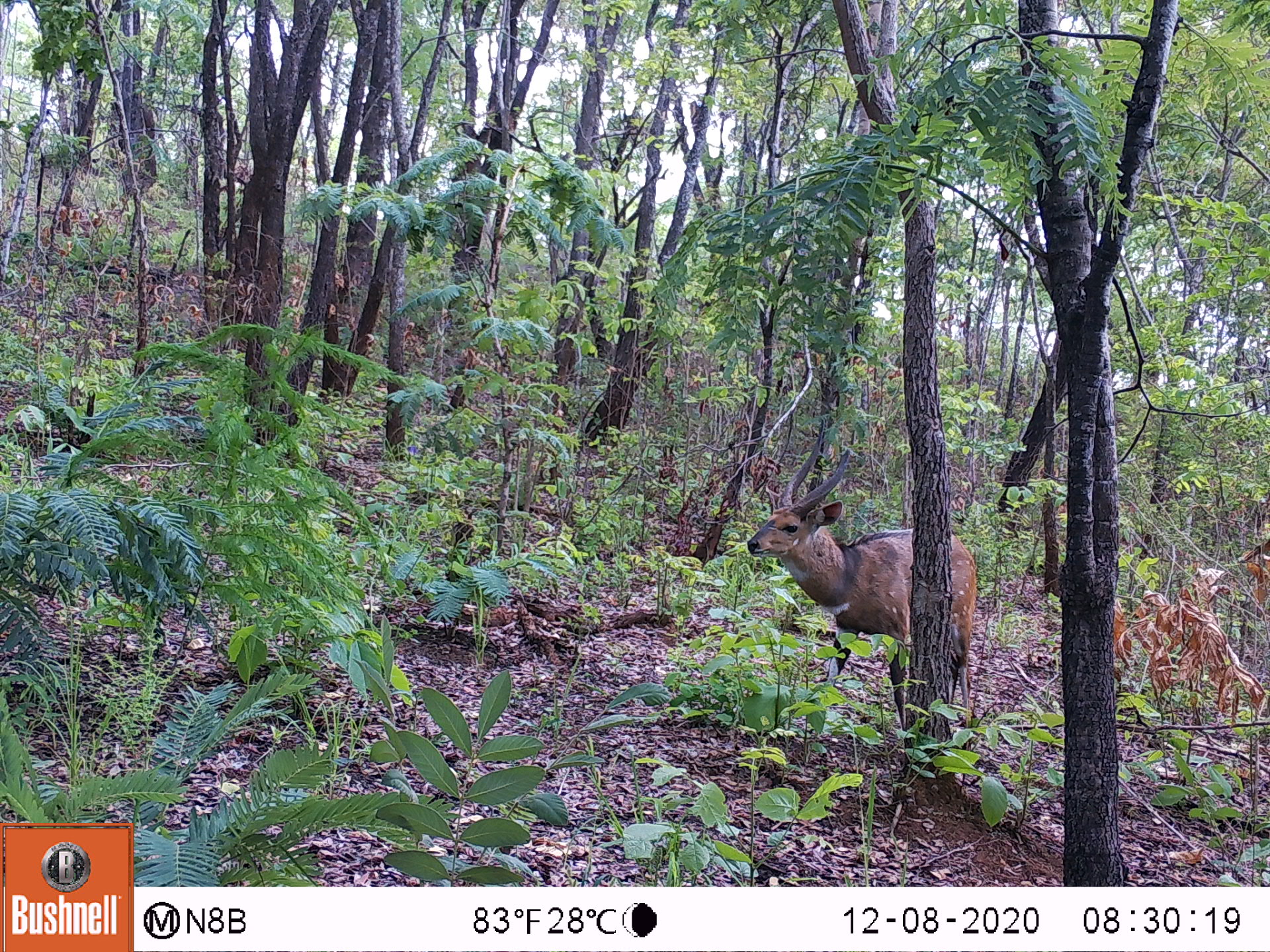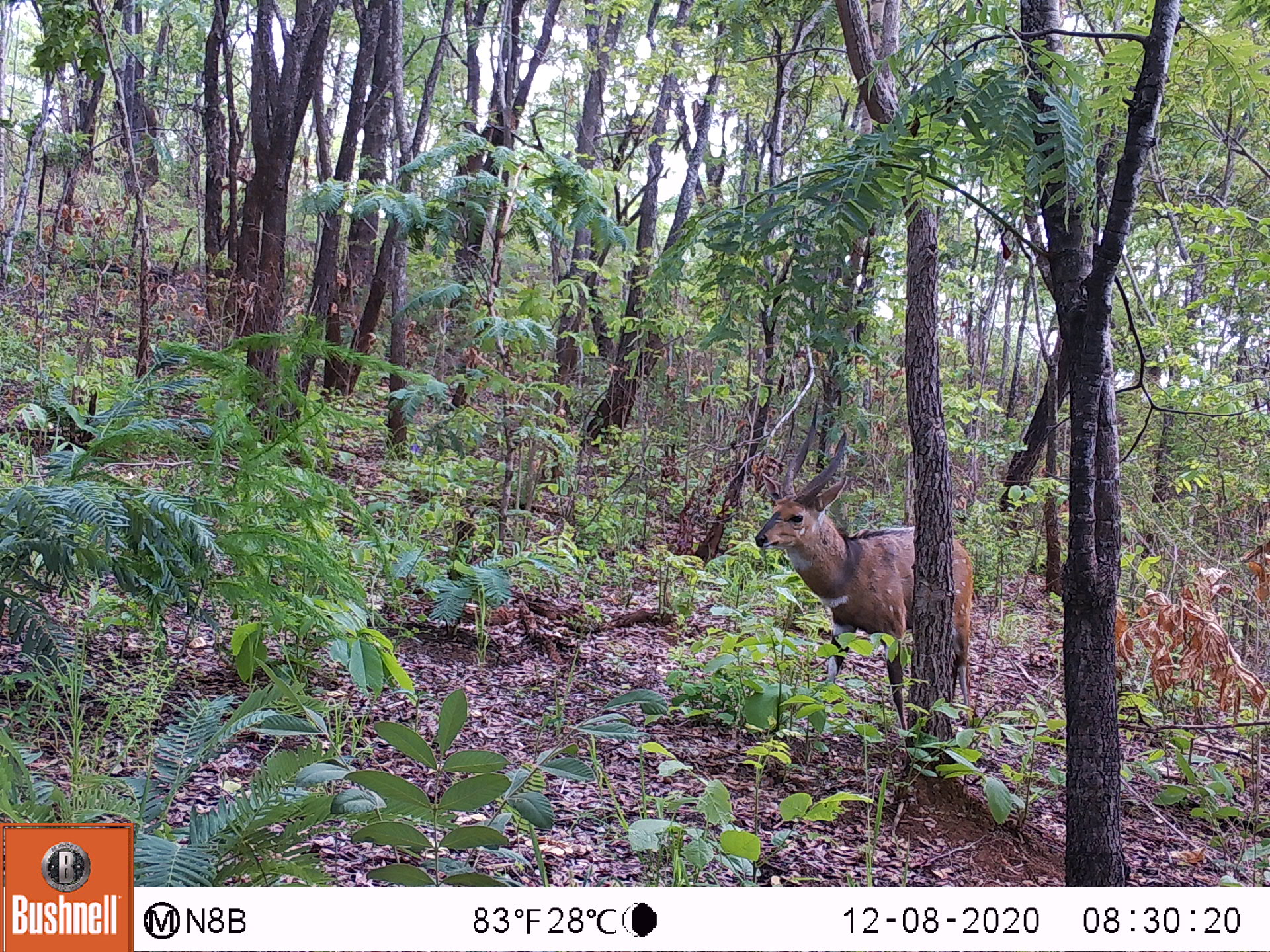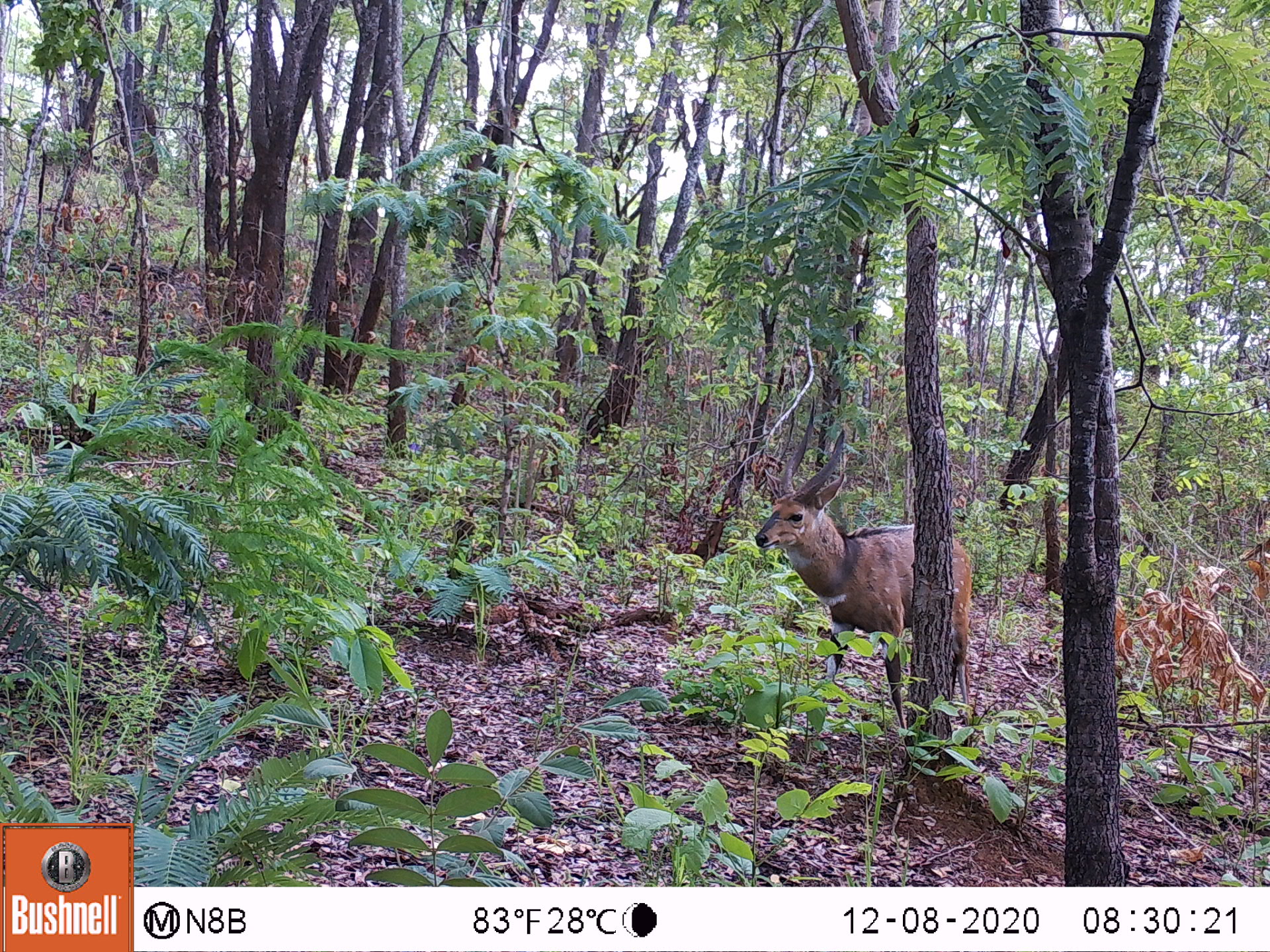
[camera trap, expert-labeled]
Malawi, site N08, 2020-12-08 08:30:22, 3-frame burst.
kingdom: Animalia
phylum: Chordata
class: Mammalia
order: Artiodactyla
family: Bovidae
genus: Tragelaphus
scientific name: Tragelaphus sylvaticus sylvaticus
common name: cape bushbuck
Cape bushbuck (Tragelaphus sylvaticus sylvaticus), count 1.